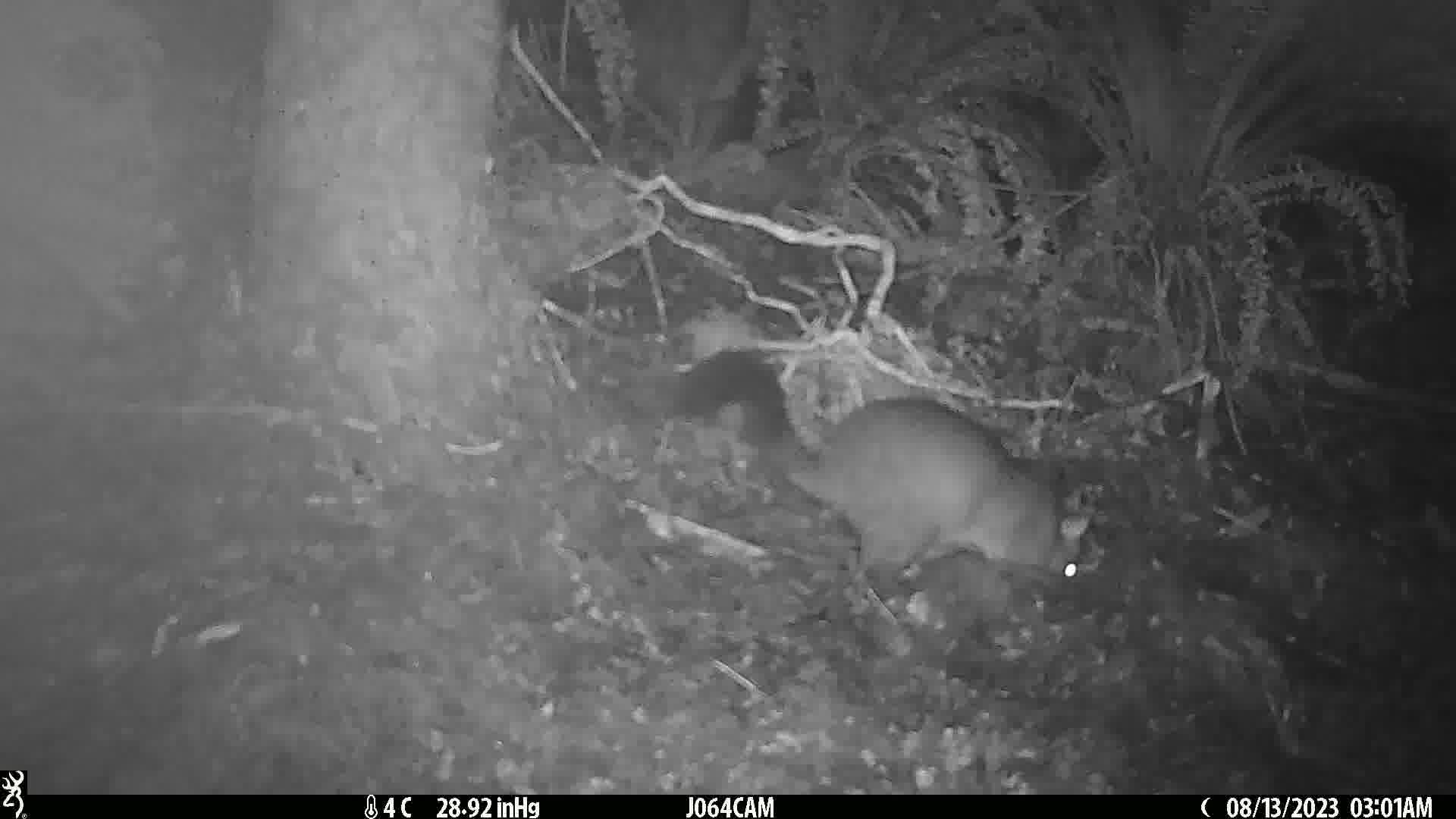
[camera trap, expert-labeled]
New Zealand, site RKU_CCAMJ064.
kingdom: Animalia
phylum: Chordata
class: Mammalia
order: Diprotodontia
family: Phalangeridae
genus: Trichosurus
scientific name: Trichosurus vulpecula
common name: common brushtail possum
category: possum